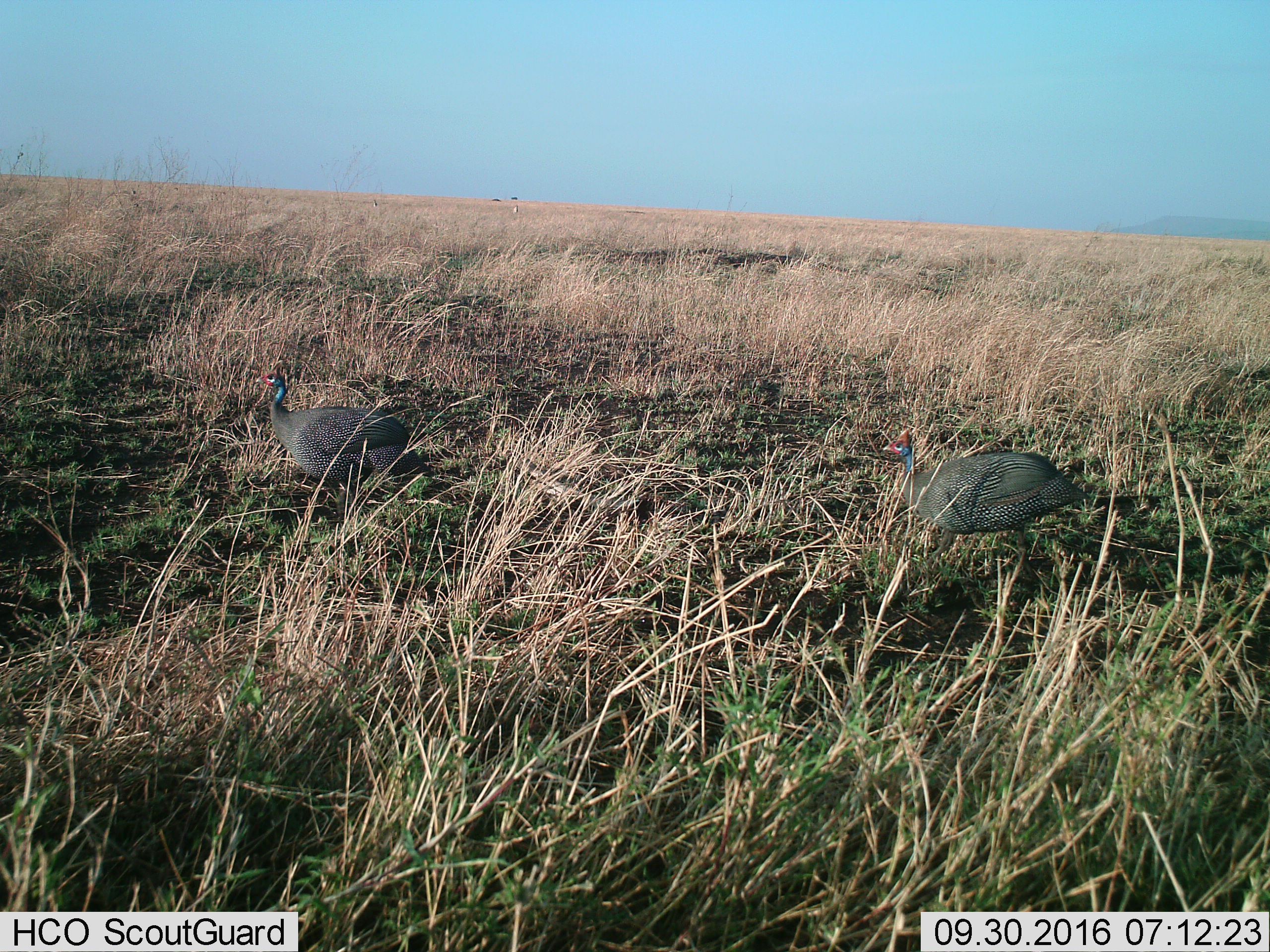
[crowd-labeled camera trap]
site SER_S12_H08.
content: unidentified animal